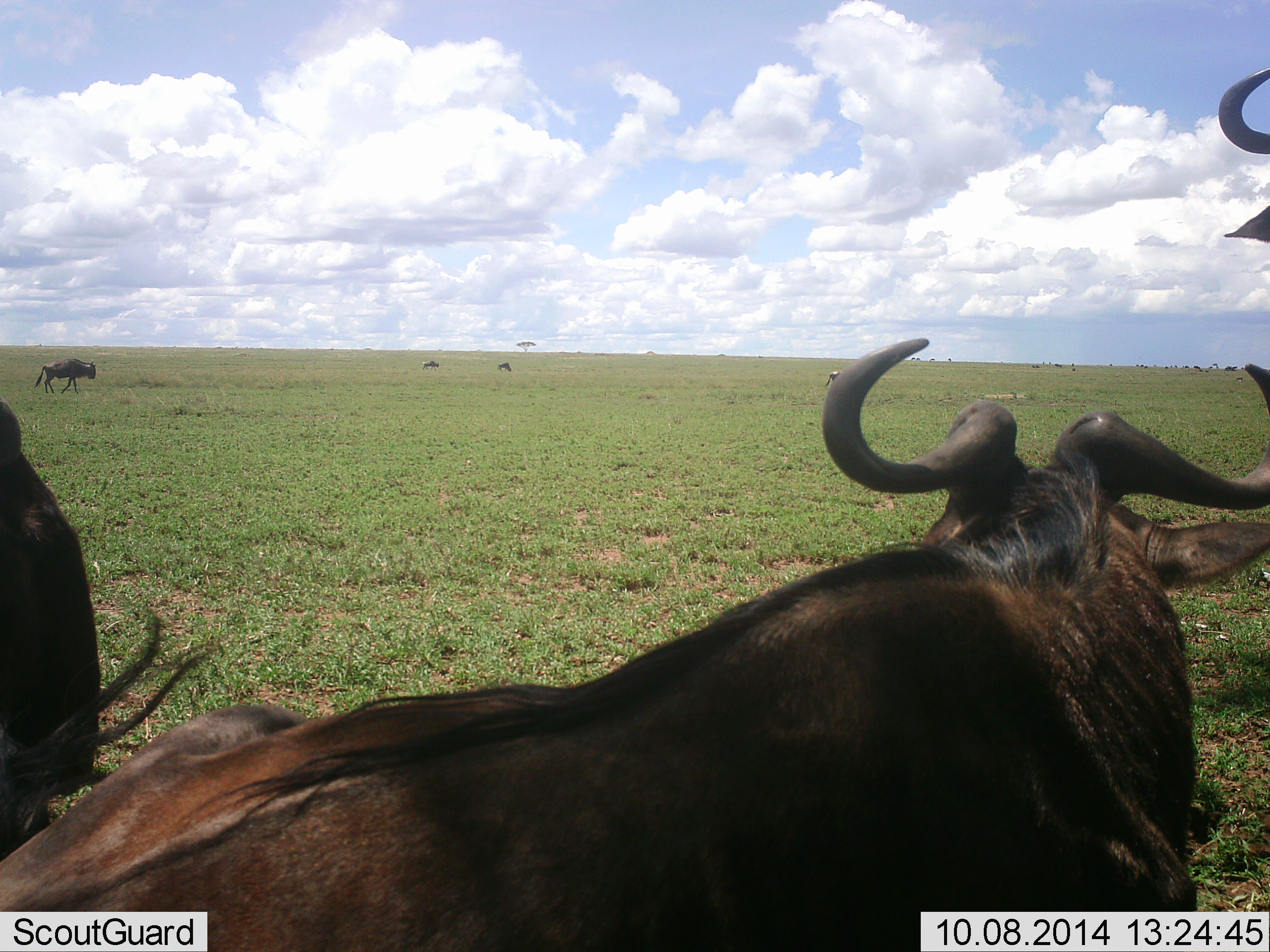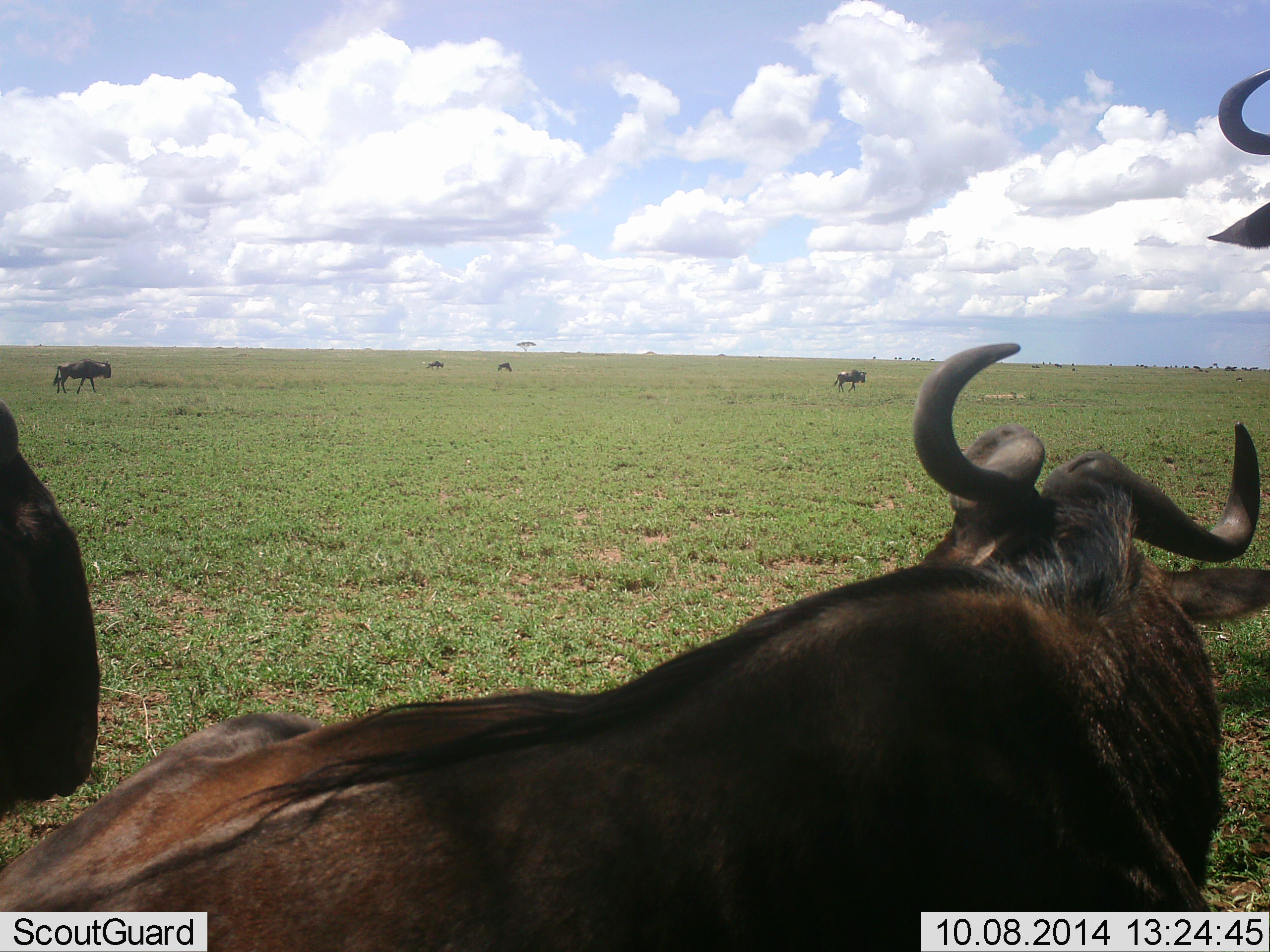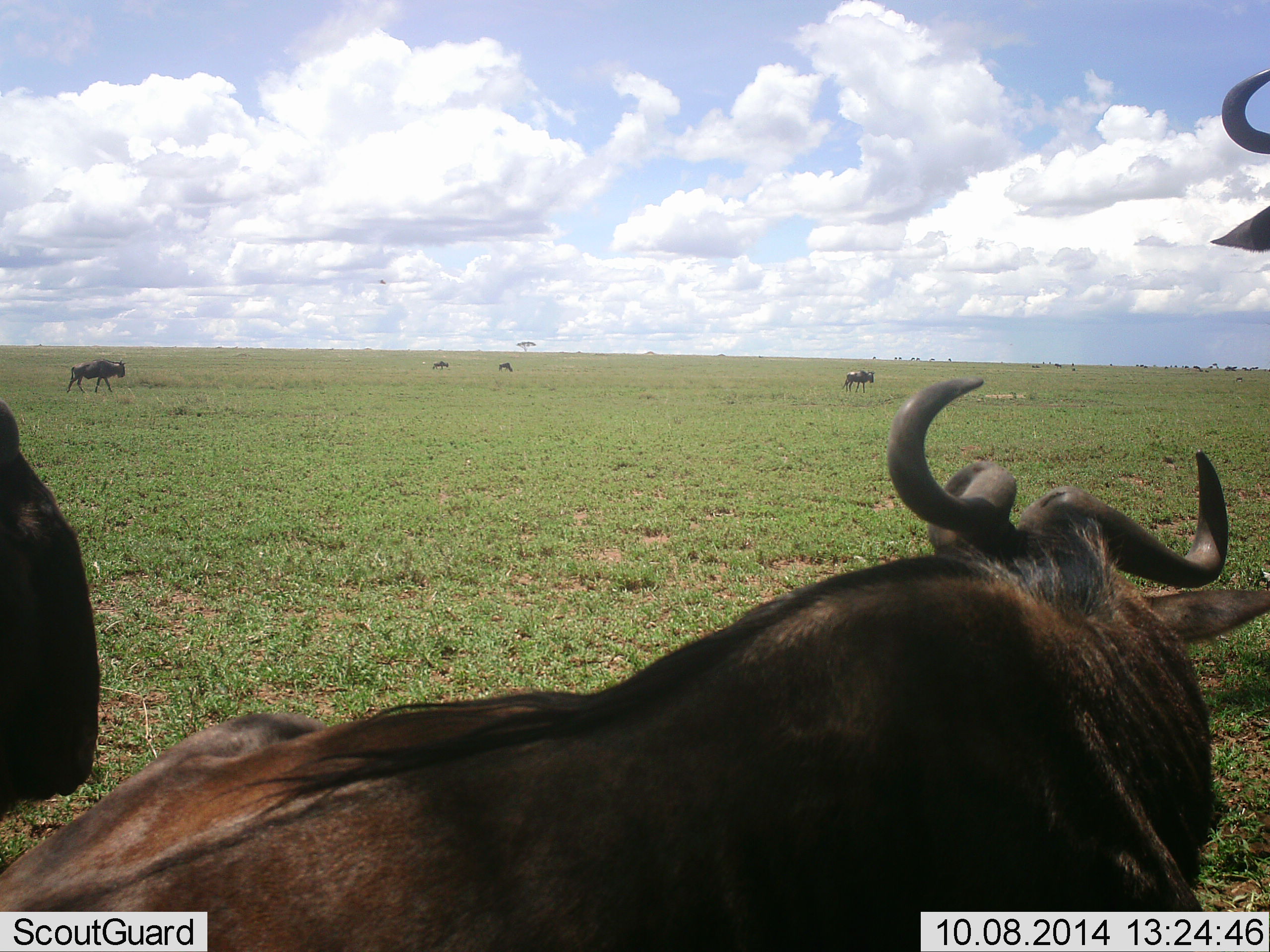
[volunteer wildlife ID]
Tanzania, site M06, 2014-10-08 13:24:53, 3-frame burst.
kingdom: Animalia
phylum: Chordata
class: Mammalia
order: Artiodactyla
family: Bovidae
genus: Connochaetes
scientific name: Connochaetes taurinus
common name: blue wildebeest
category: wildebeest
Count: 7.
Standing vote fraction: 80%.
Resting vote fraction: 50%.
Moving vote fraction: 40%.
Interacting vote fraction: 0%.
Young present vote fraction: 0%.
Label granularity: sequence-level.